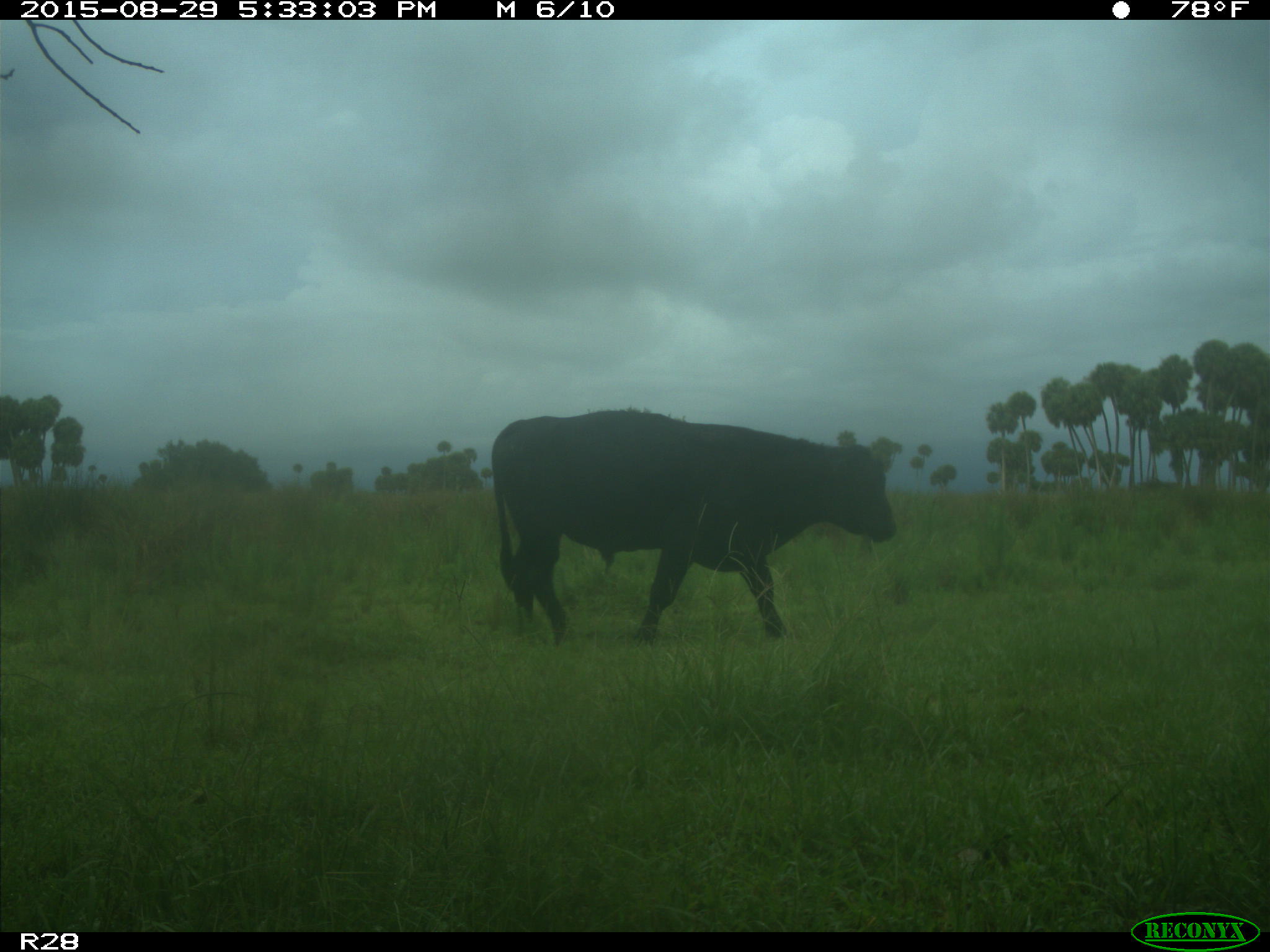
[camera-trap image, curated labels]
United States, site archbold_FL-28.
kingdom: Animalia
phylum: Chordata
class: Mammalia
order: Artiodactyla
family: Bovidae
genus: Bos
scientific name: Bos taurus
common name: domestic cow